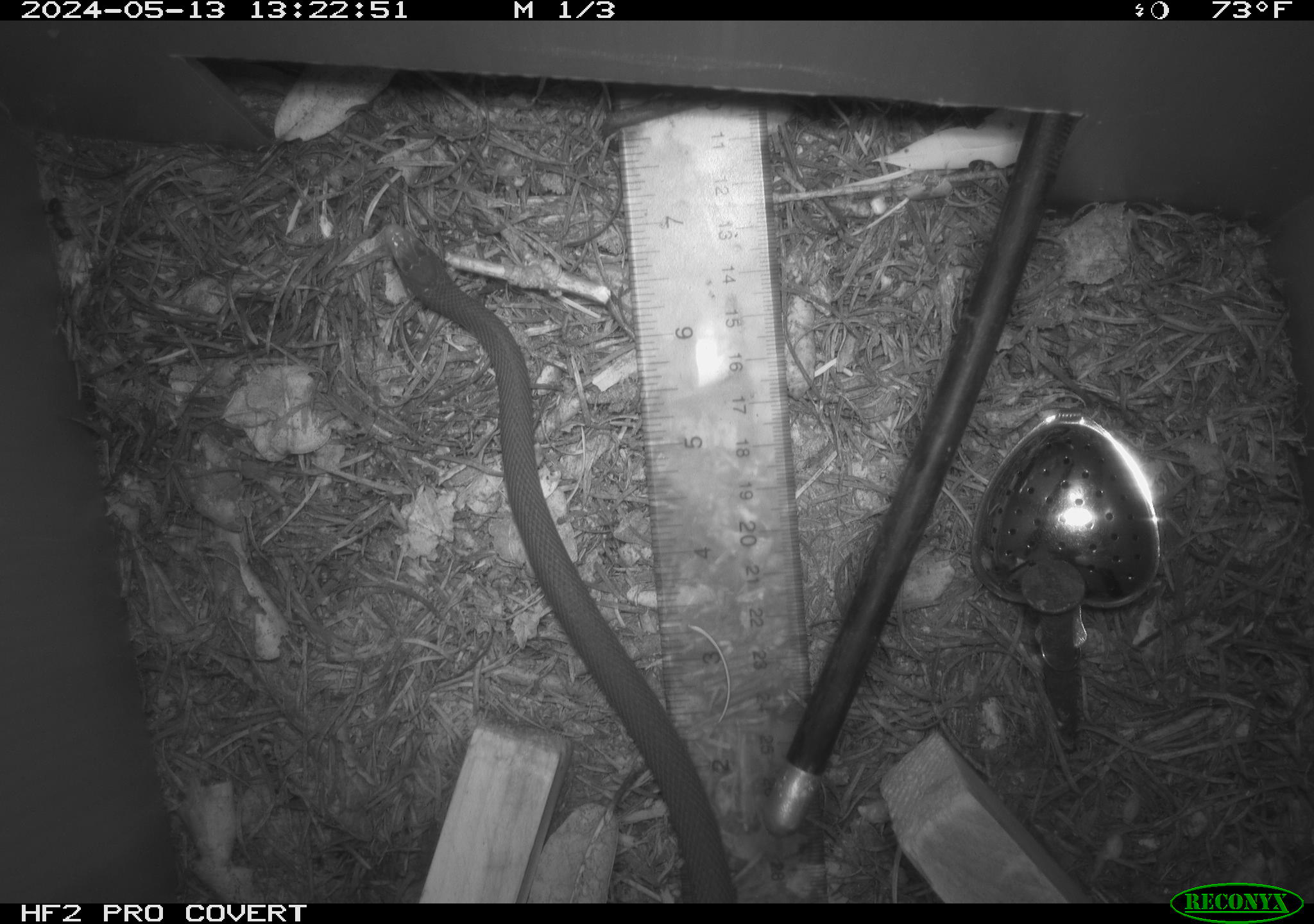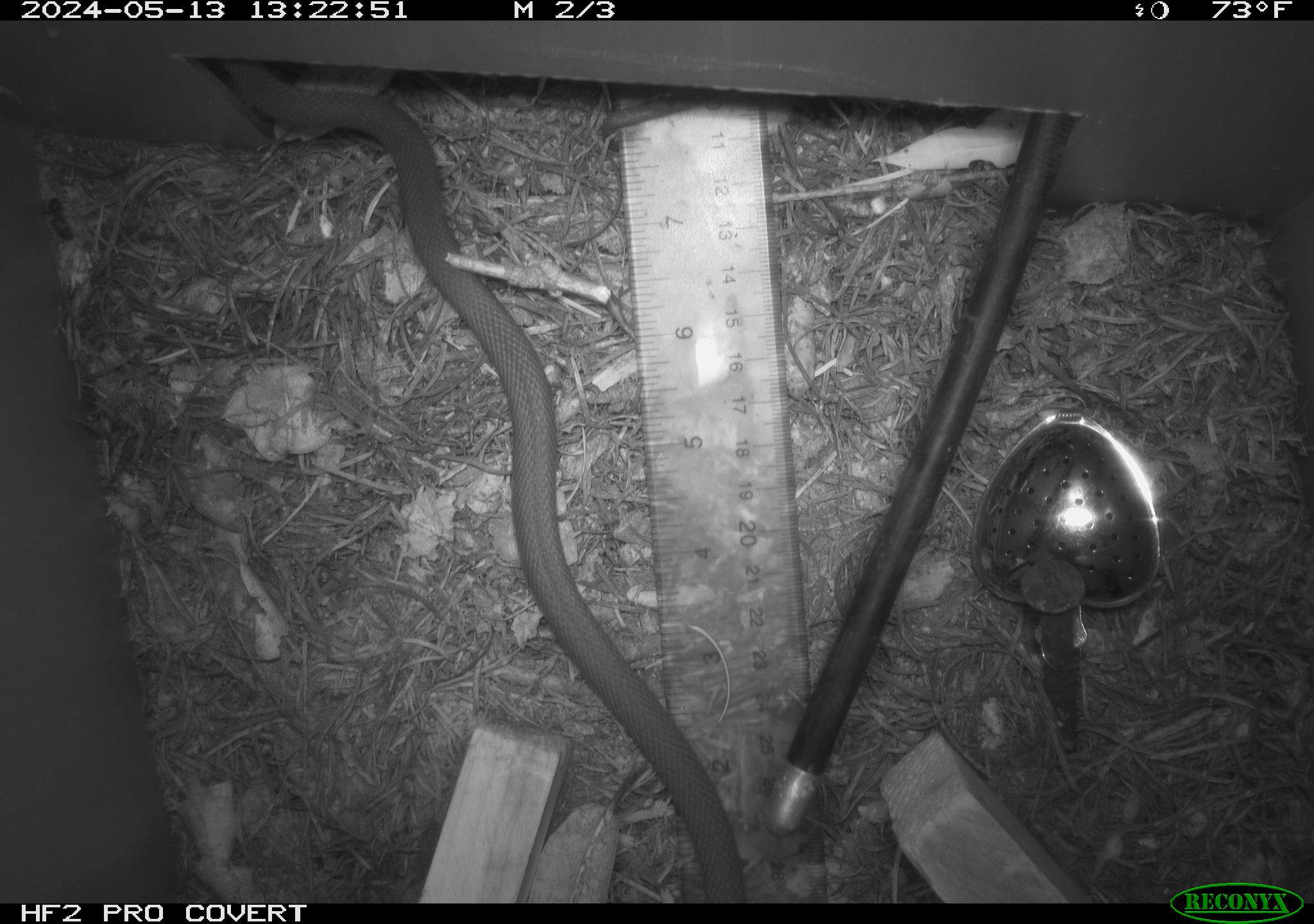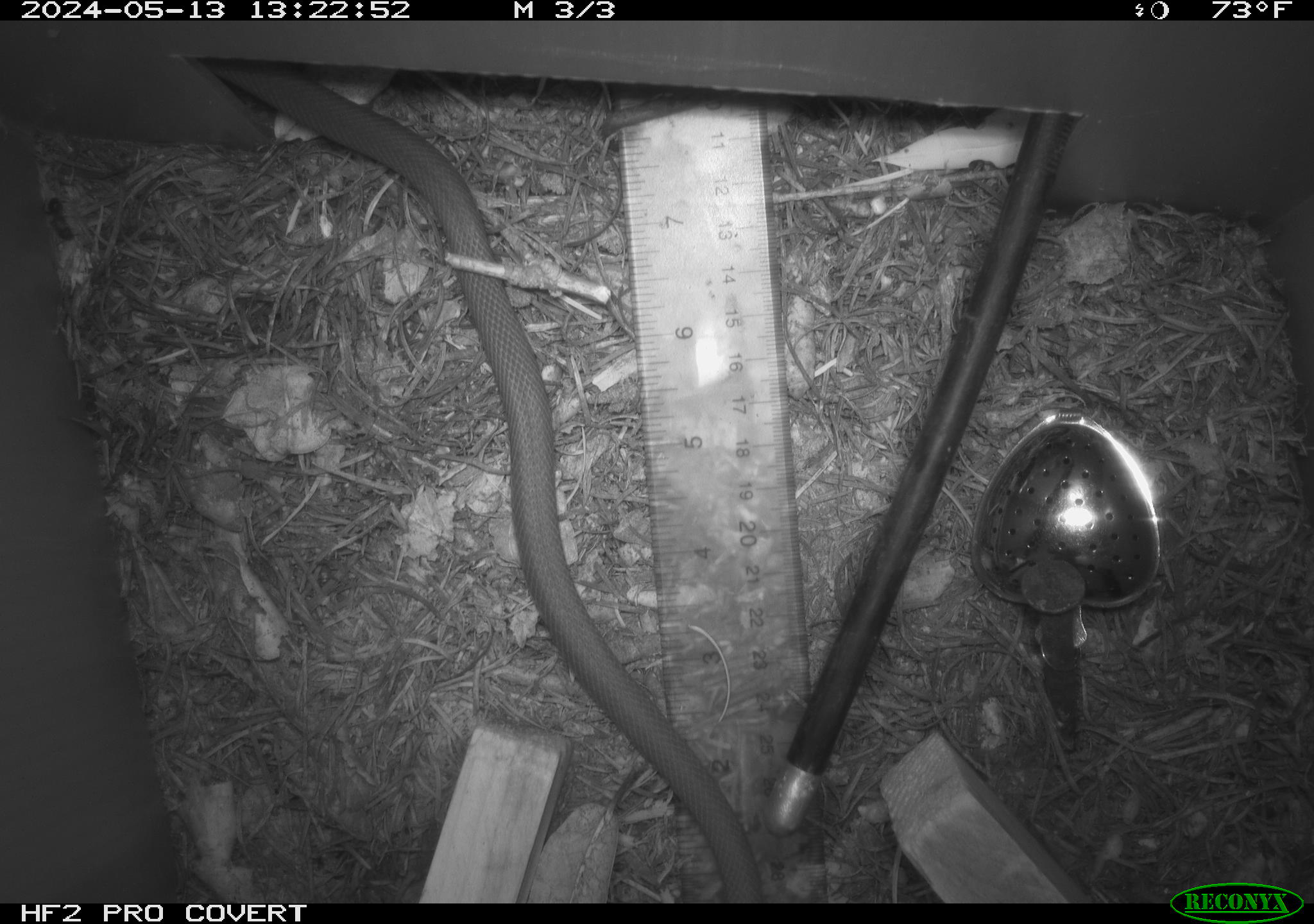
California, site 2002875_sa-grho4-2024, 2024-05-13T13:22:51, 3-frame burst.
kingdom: Animalia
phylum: Chordata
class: Reptilia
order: Squamata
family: Colubridae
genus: Coluber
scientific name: Coluber constrictor mormon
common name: western yellow-bellied racer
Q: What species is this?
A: Western yellow-bellied racer (Coluber constrictor mormon).